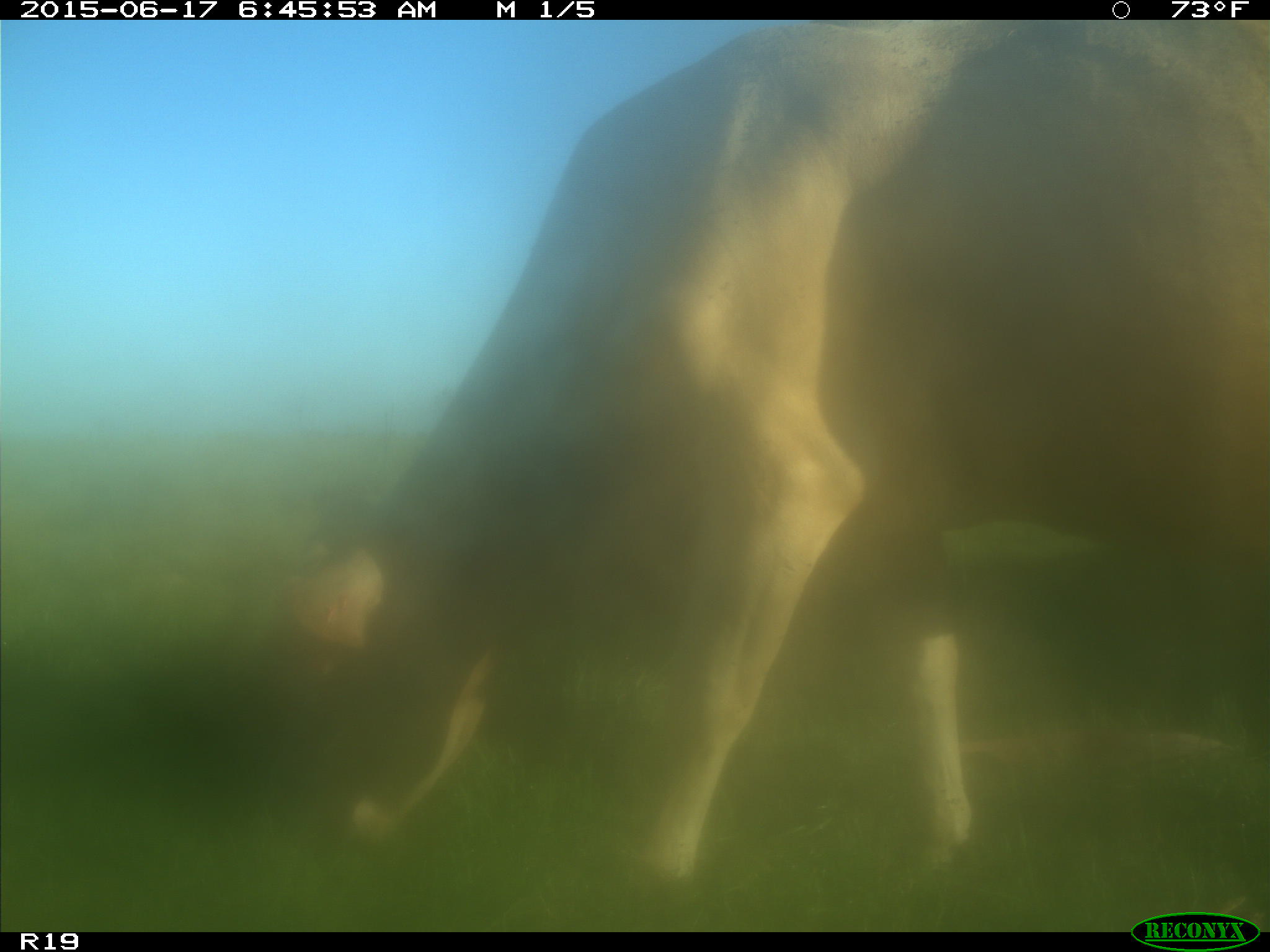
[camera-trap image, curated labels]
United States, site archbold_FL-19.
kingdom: Animalia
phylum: Chordata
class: Mammalia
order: Artiodactyla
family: Bovidae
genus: Bos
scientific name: Bos taurus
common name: domestic cow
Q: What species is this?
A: Bos taurus (domestic cow).